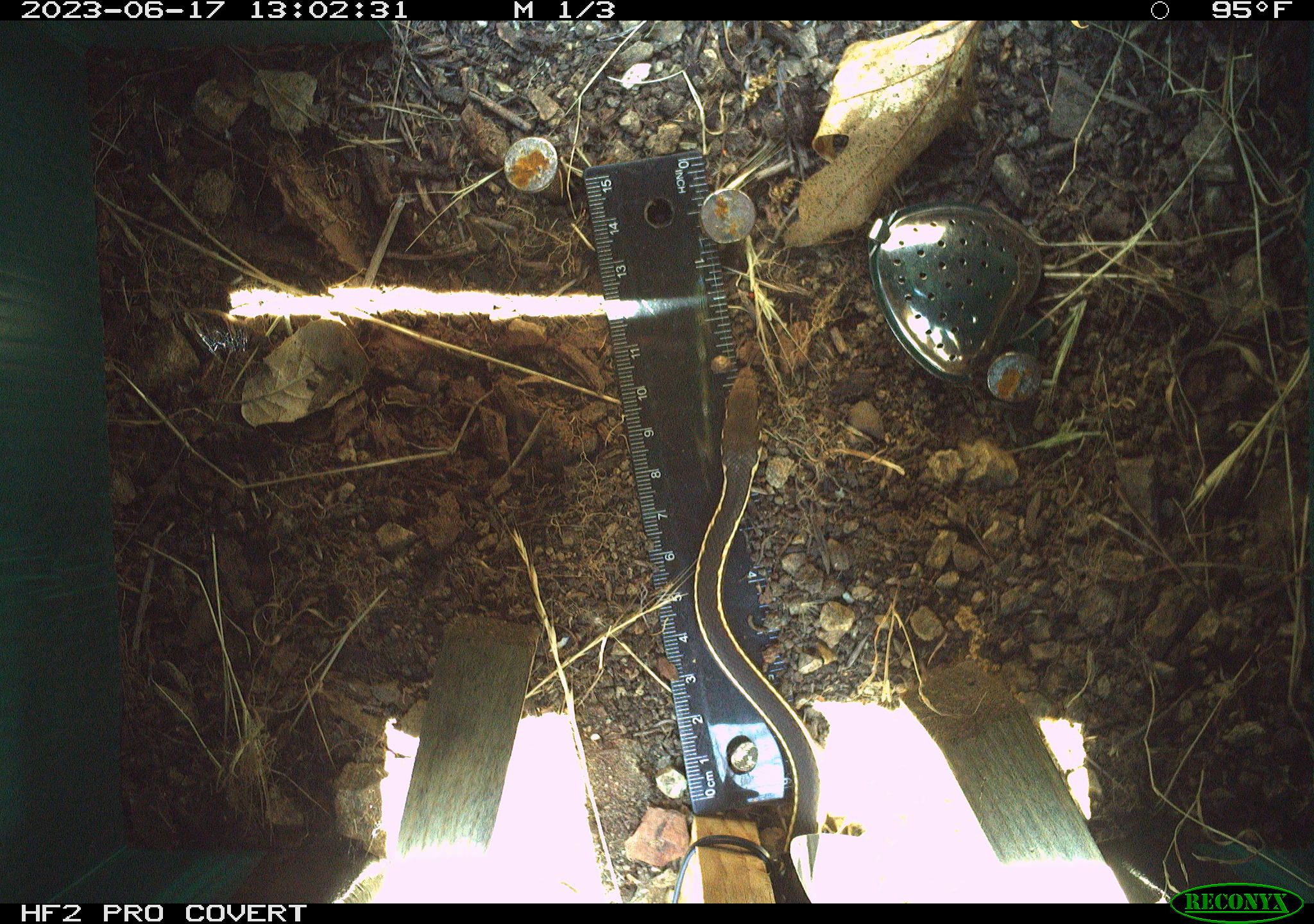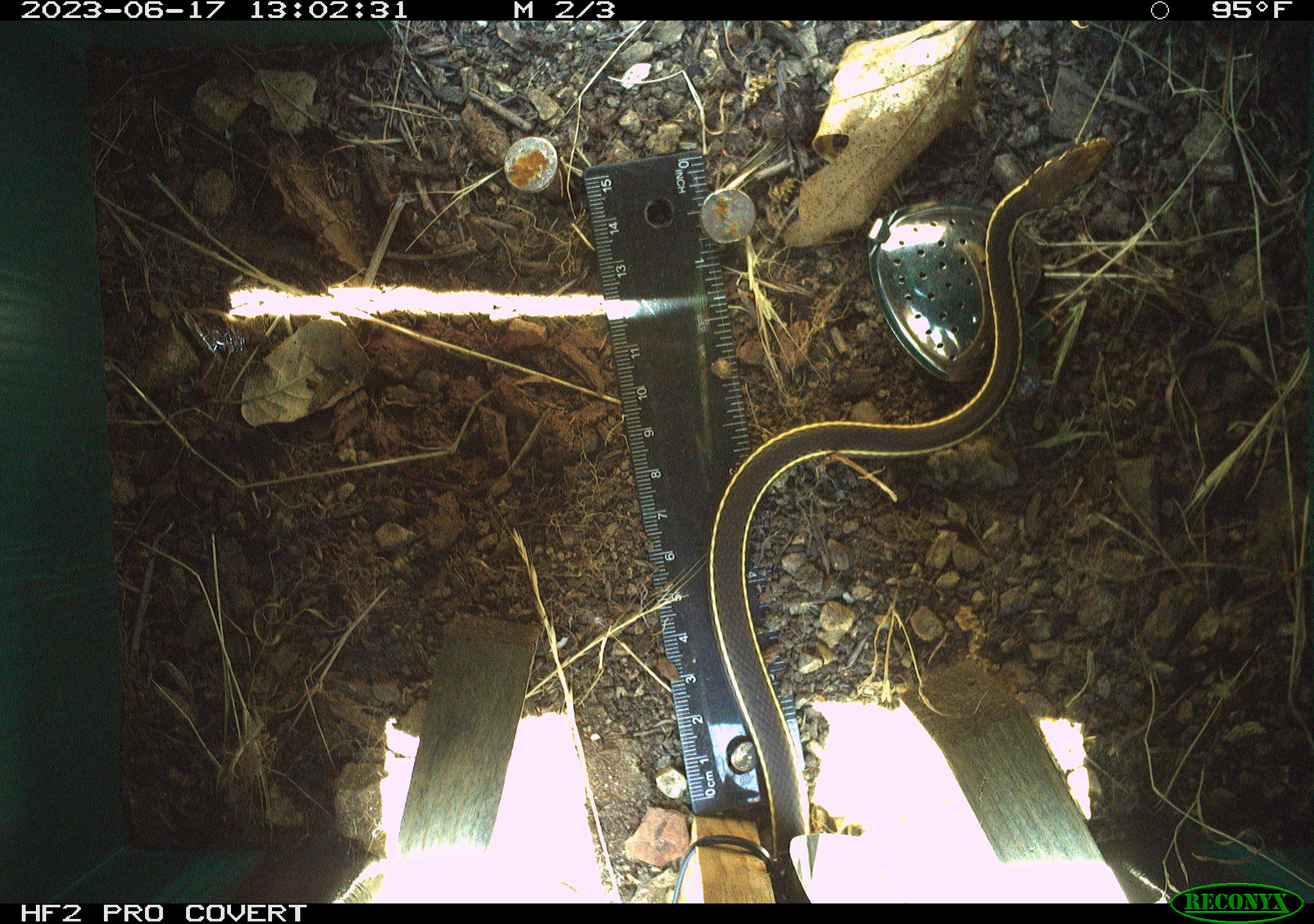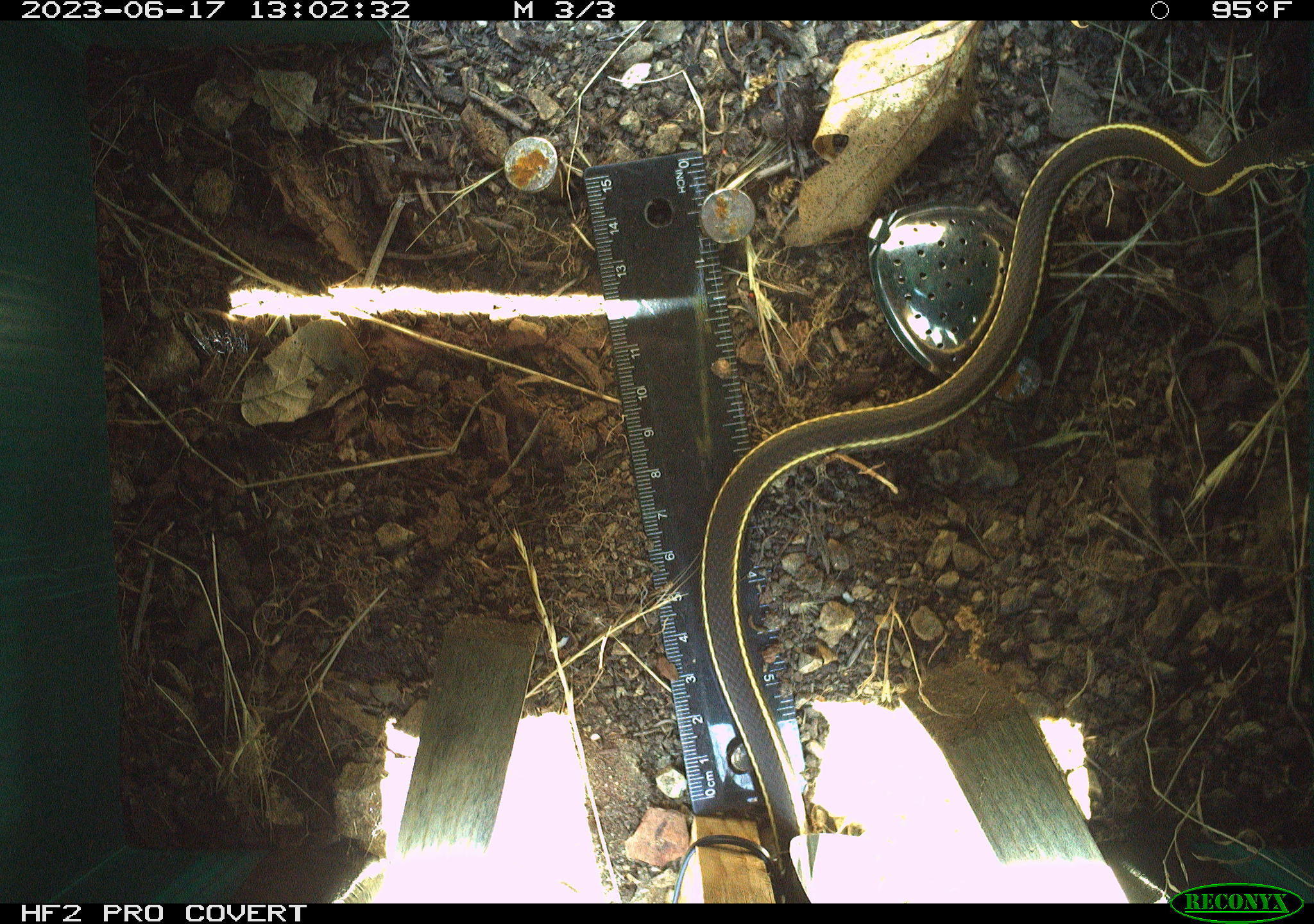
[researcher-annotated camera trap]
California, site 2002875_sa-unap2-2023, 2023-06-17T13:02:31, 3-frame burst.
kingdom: Animalia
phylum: Chordata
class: Reptilia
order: Squamata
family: Colubridae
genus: Masticophis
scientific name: Masticophis lateralis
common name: striped racer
Striped racer (Masticophis lateralis).